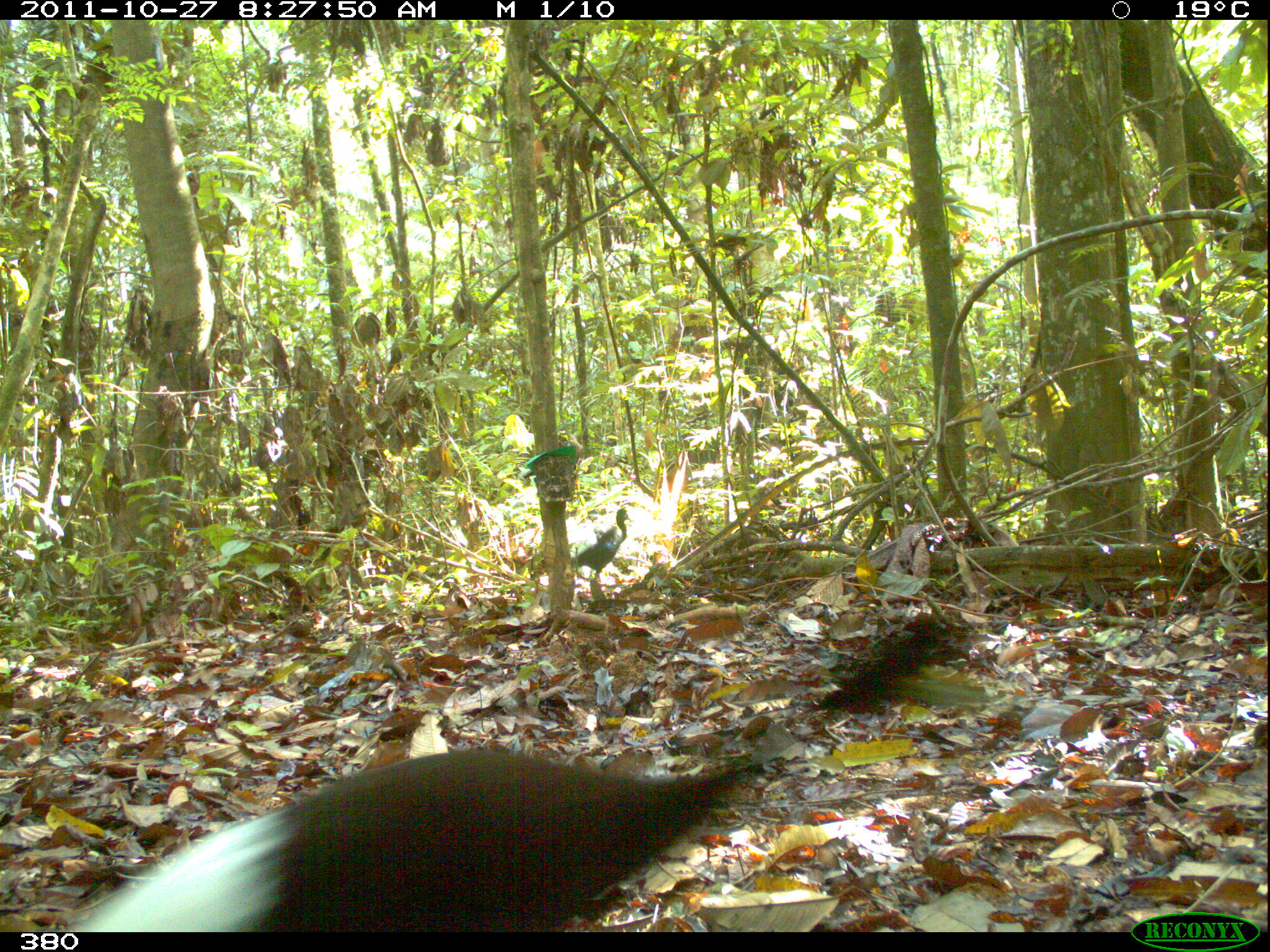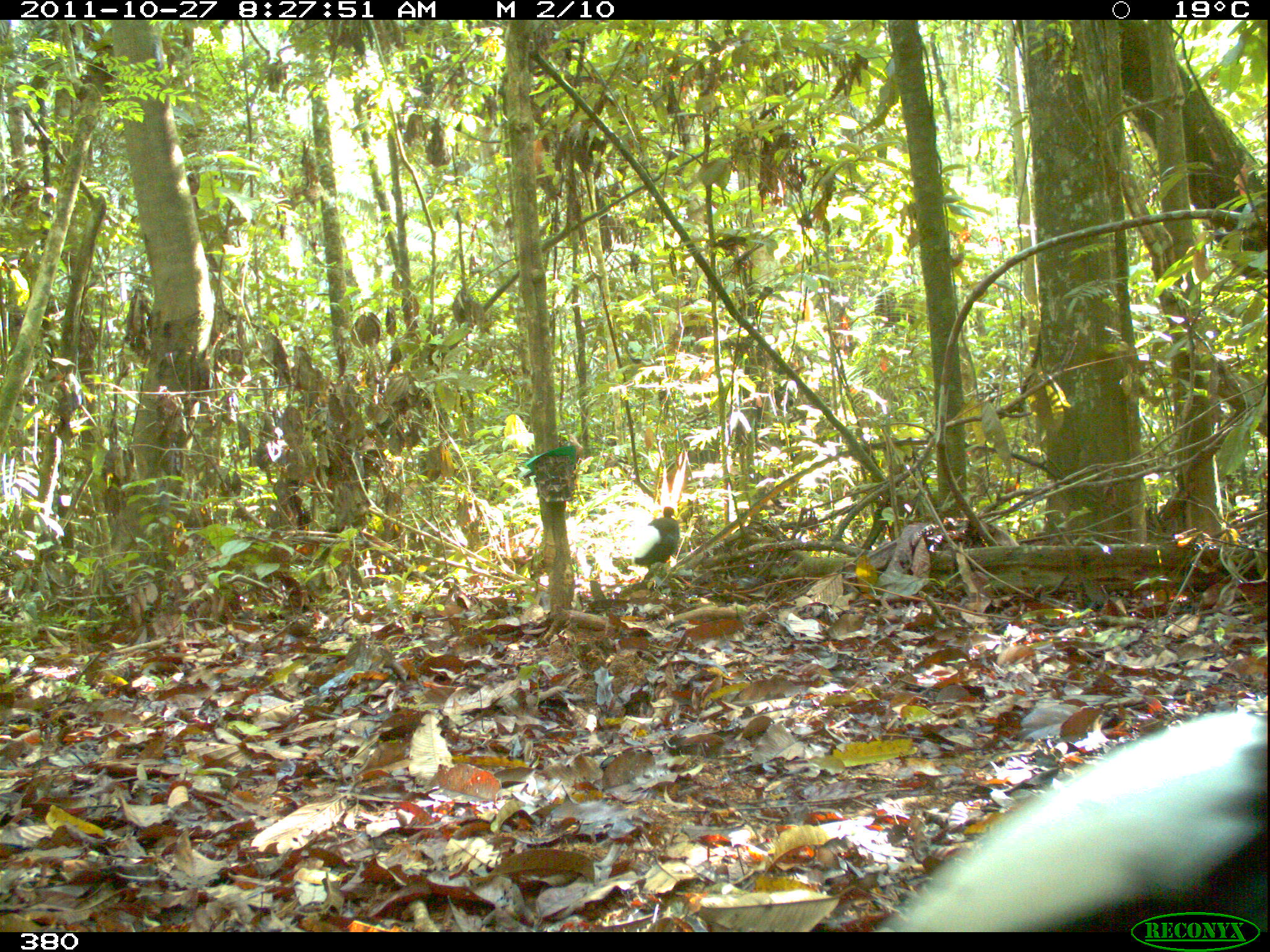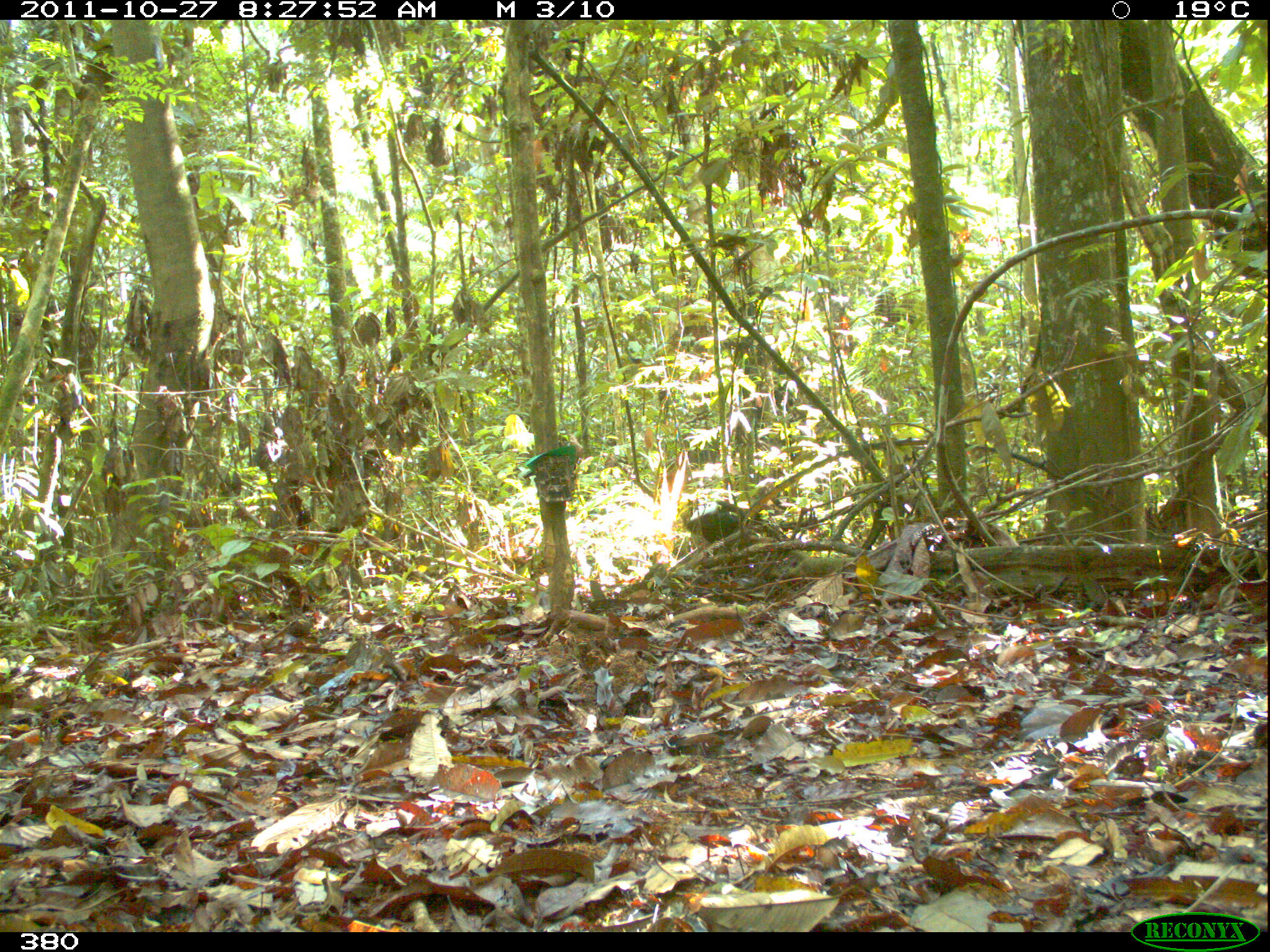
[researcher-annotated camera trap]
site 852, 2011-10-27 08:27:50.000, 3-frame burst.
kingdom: Animalia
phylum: Chordata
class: Aves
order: Gruiformes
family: Psophiidae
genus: Psophia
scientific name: Psophia leucoptera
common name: pale-winged trumpeter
Psophia leucoptera (pale-winged trumpeter).